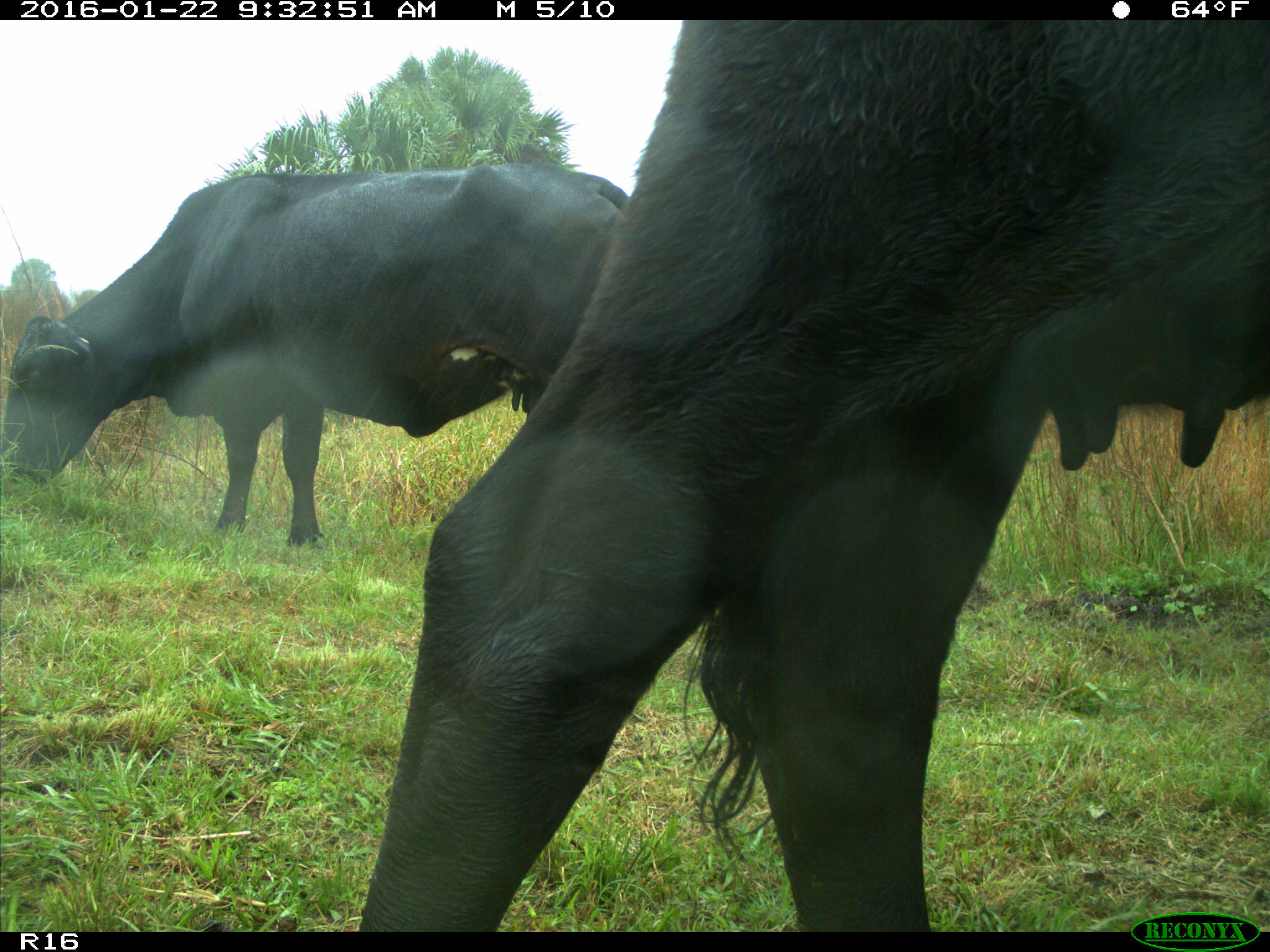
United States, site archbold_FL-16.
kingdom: Animalia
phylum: Chordata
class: Mammalia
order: Artiodactyla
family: Bovidae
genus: Bos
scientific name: Bos taurus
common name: domestic cow